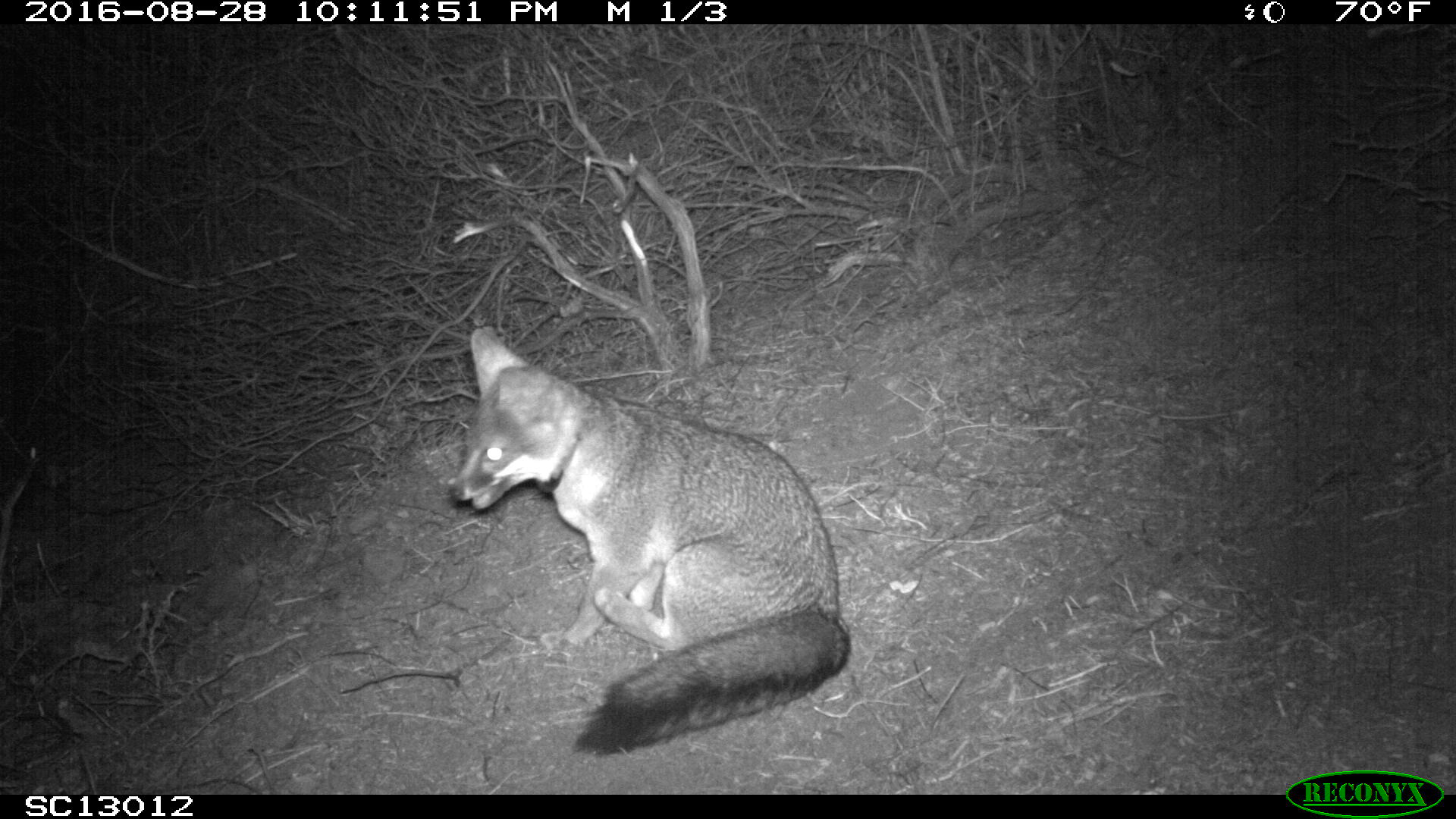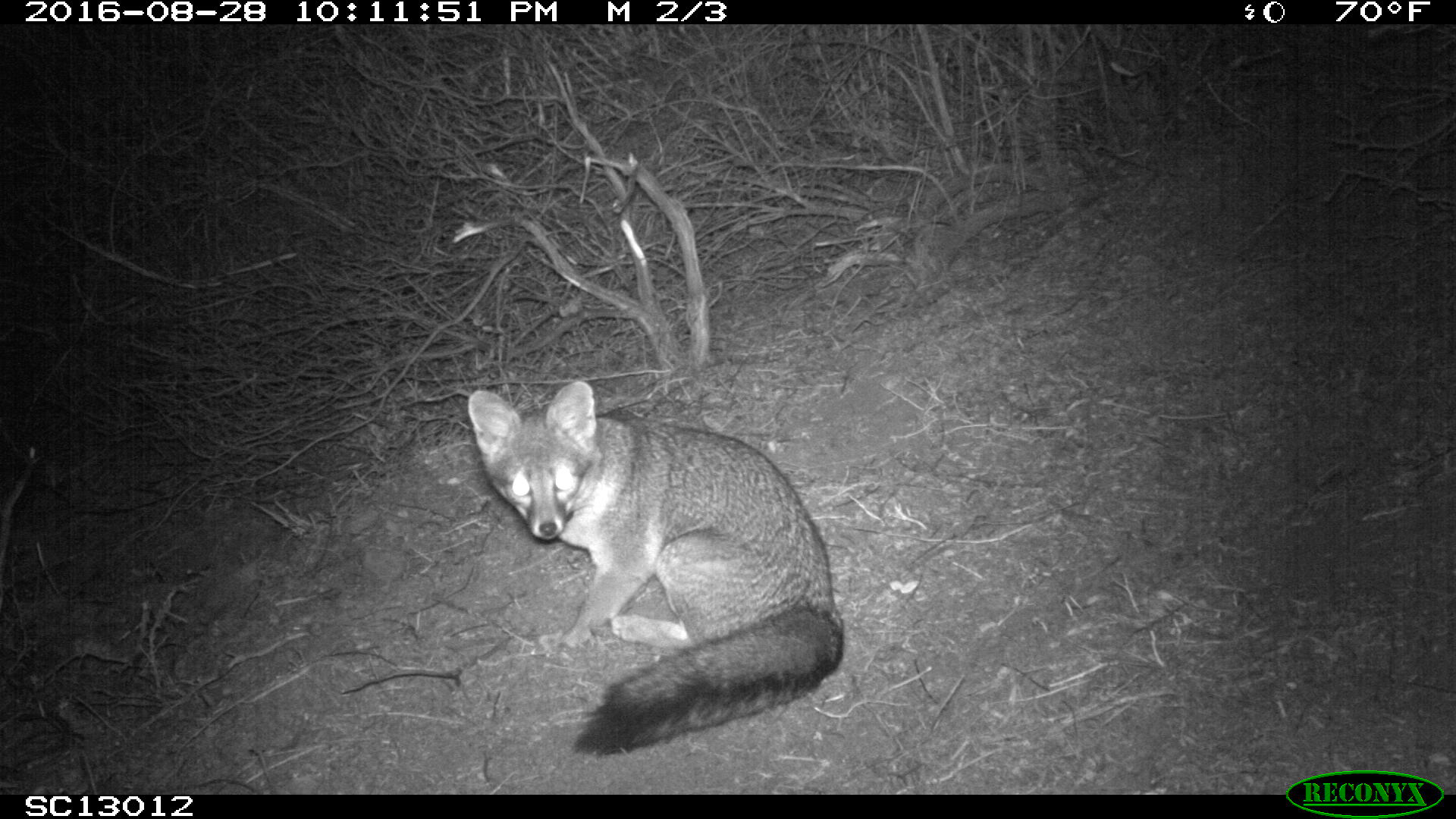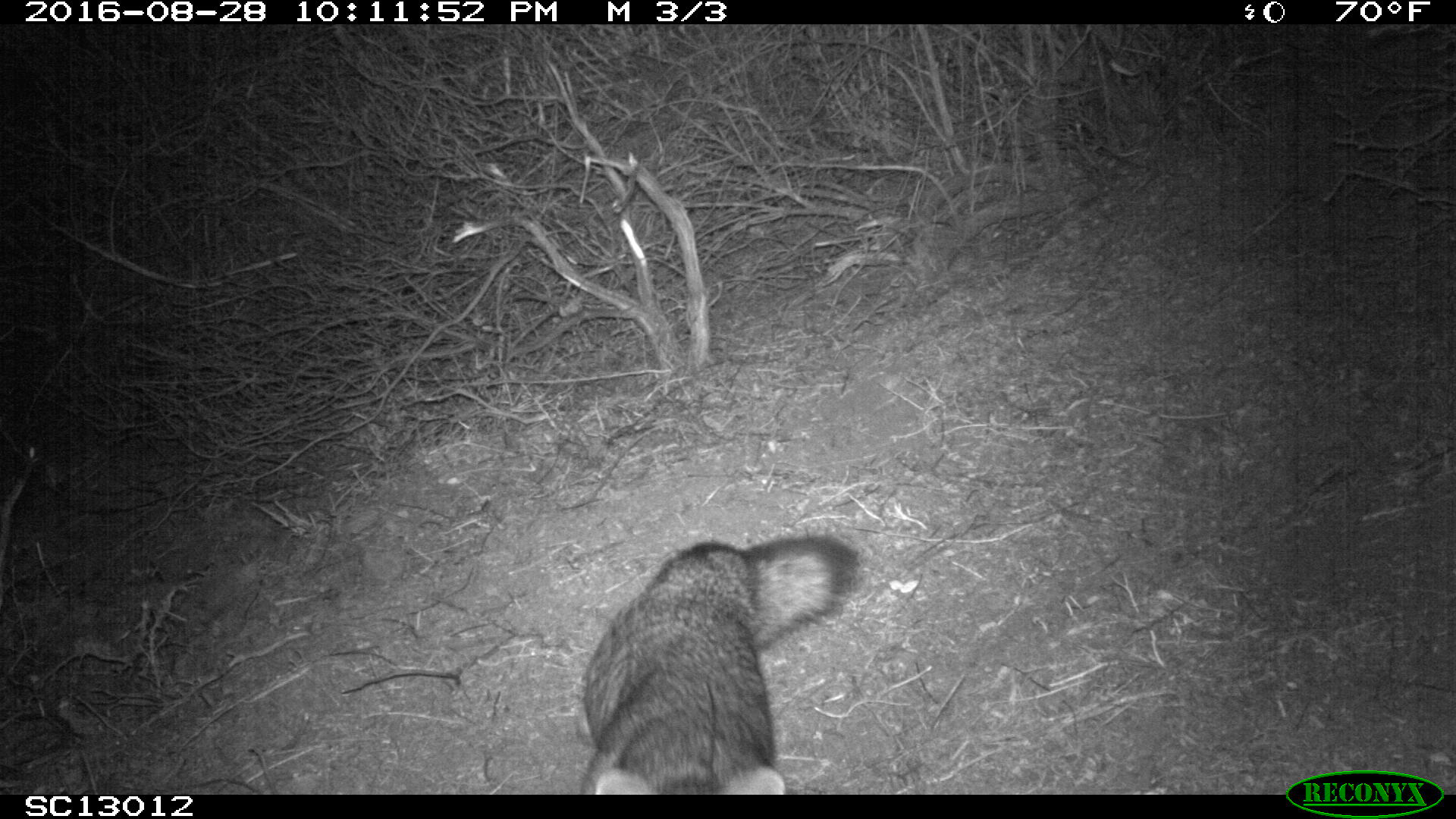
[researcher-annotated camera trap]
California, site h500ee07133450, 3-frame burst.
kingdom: Animalia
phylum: Chordata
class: Mammalia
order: Carnivora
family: Canidae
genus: Urocyon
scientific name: Urocyon littoralis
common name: island fox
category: fox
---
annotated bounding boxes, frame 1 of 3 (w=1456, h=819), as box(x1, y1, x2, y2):
fox: box(447, 328, 846, 754)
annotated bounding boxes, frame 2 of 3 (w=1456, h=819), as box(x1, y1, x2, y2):
fox: box(467, 380, 844, 757)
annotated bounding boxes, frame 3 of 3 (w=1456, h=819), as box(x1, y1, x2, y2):
fox: box(578, 534, 858, 794)